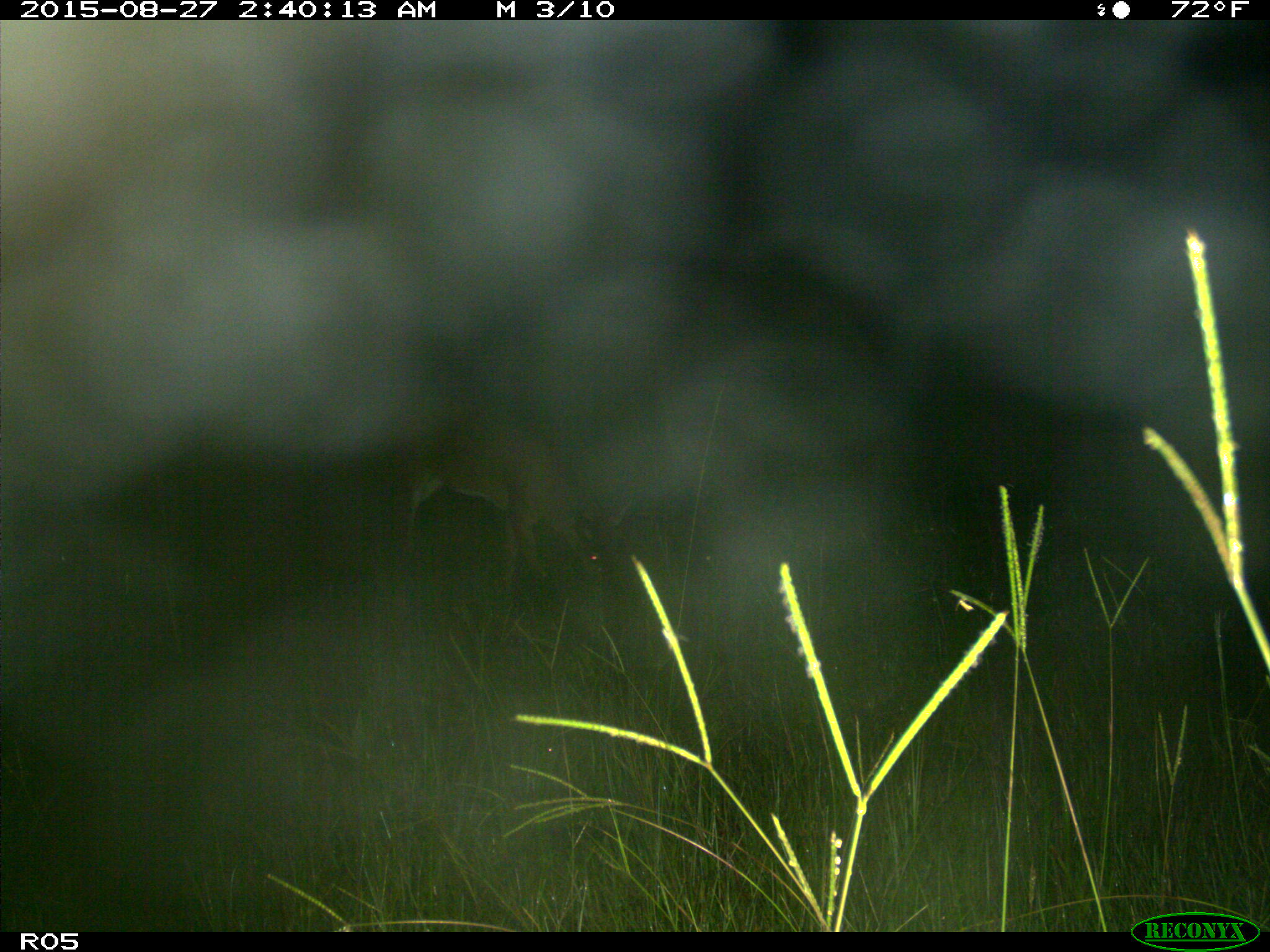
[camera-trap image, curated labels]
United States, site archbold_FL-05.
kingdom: Animalia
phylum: Chordata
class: Mammalia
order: Artiodactyla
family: Cervidae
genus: Odocoileus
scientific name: Odocoileus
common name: deer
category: unidentified deer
Unidentified deer (deer) (Odocoileus).